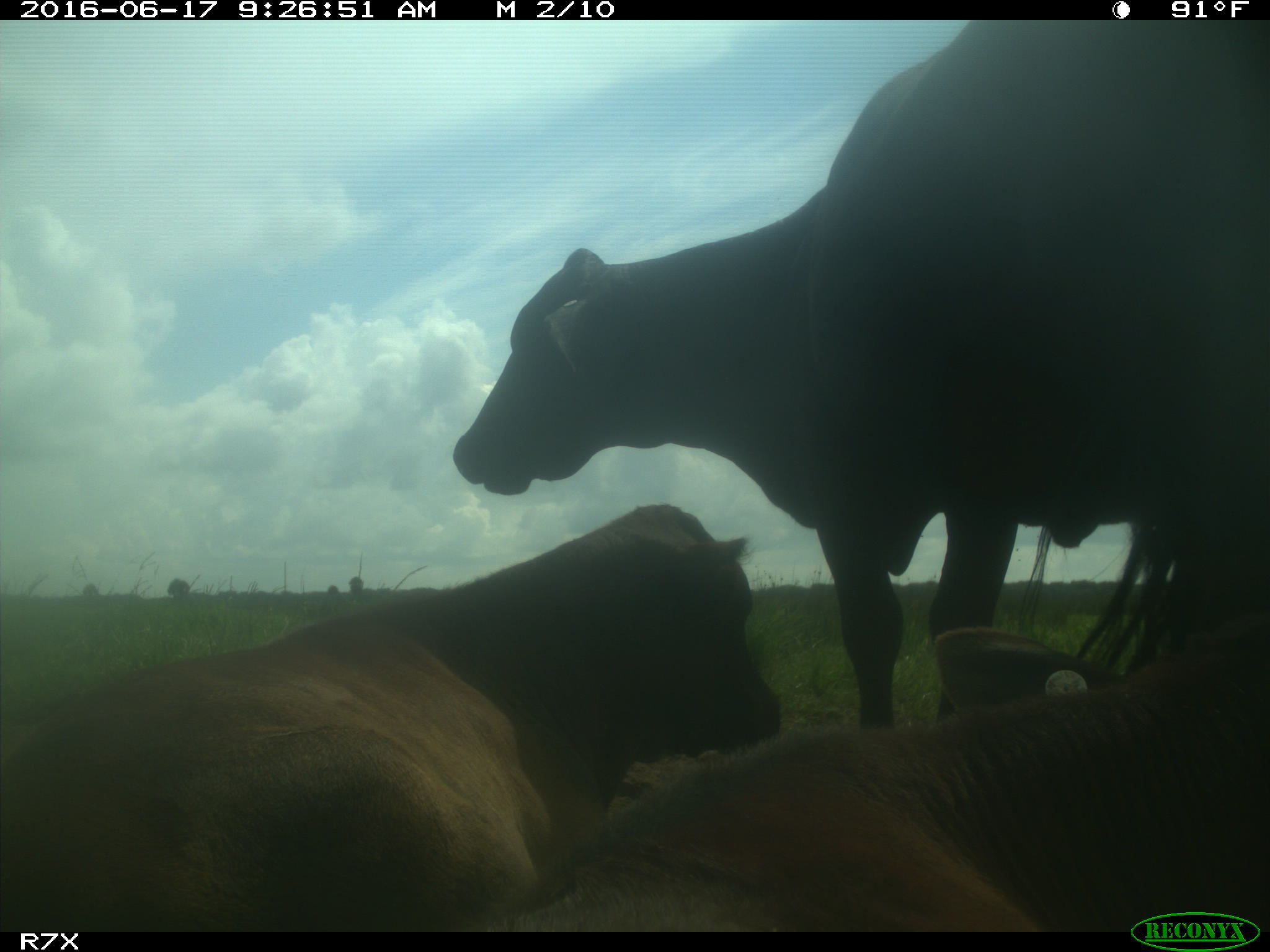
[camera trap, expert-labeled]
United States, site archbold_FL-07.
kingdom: Animalia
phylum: Chordata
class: Mammalia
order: Artiodactyla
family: Bovidae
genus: Bos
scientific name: Bos taurus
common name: domestic cow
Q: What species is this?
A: Bos taurus (domestic cow).